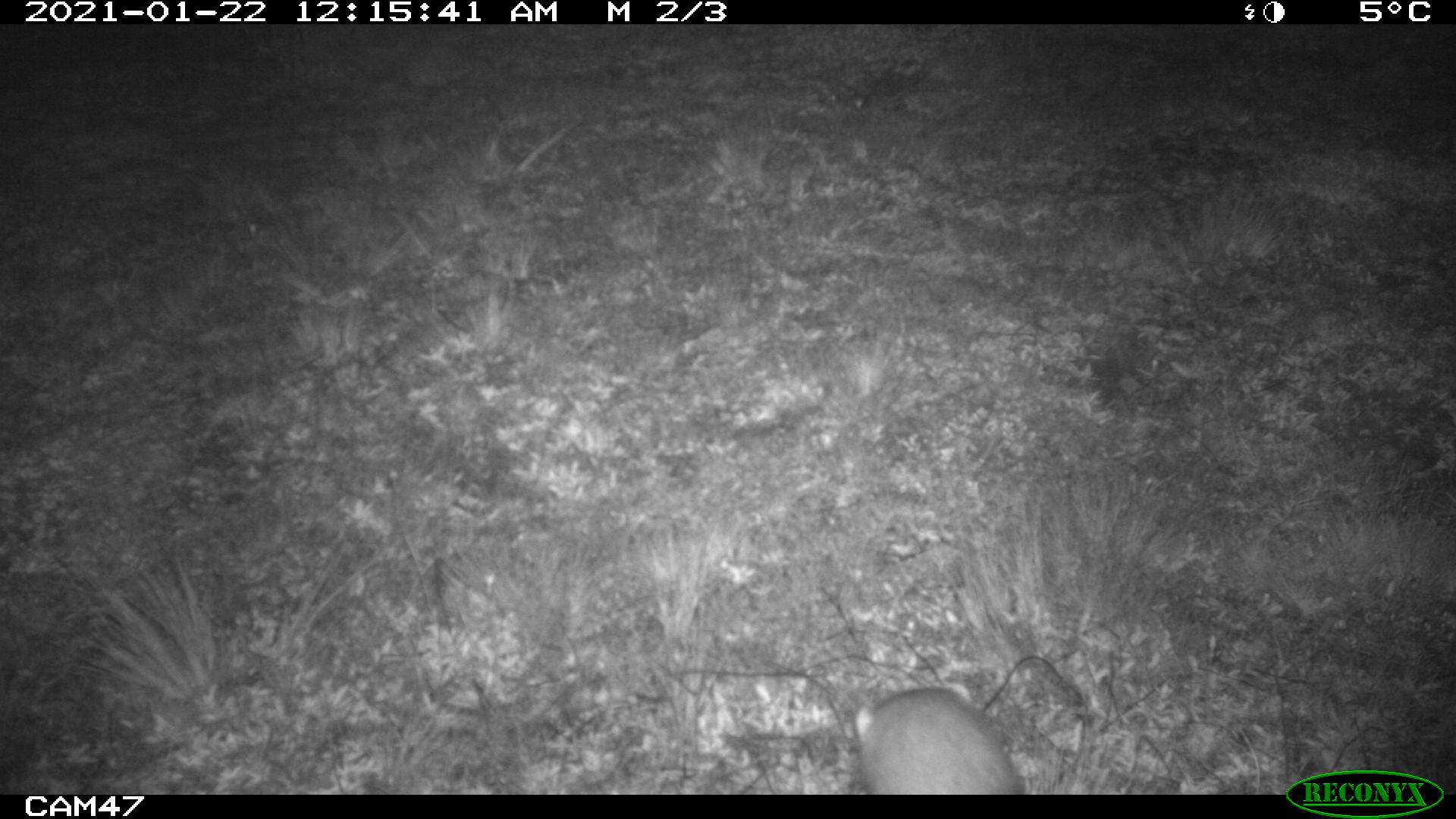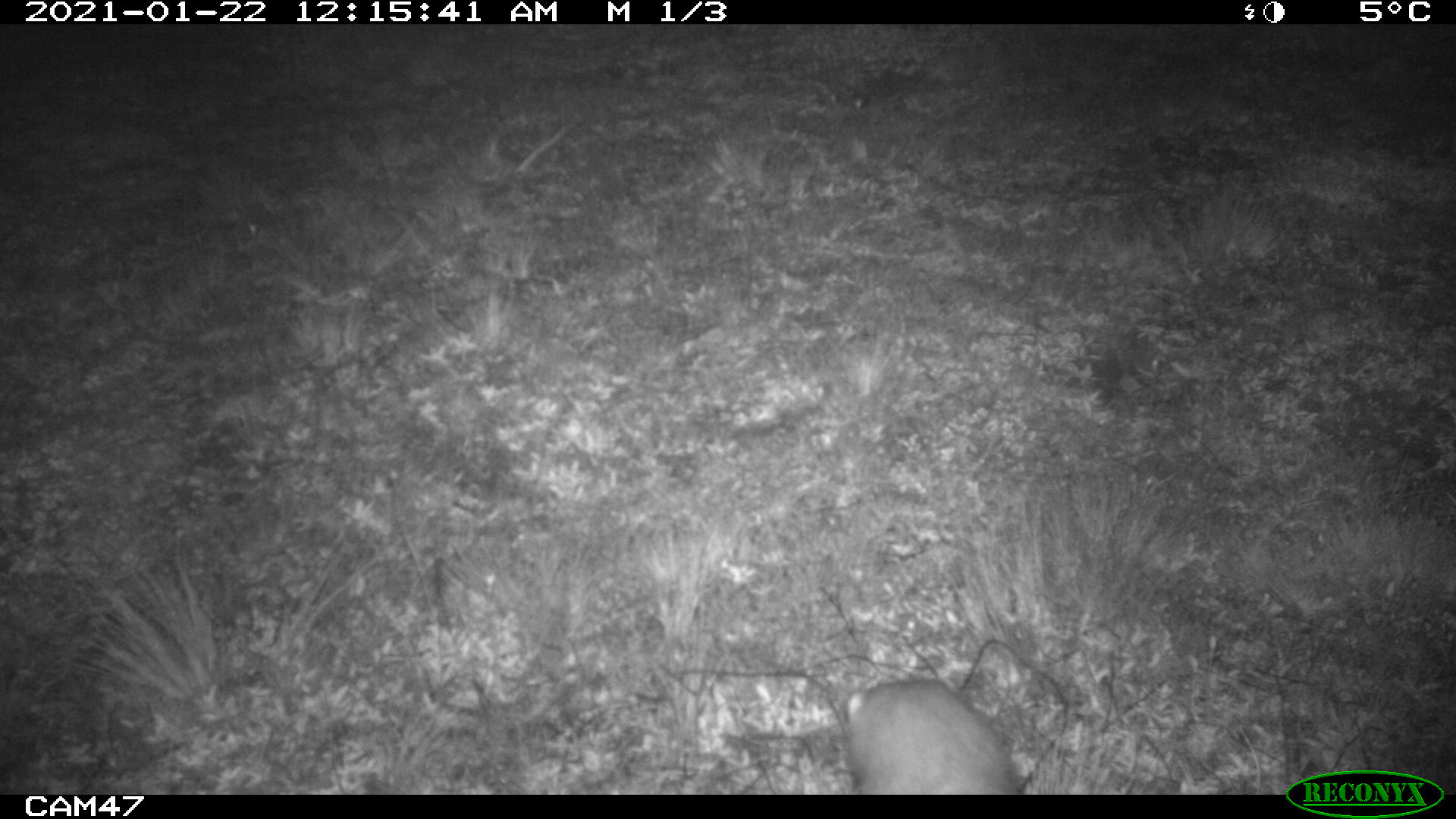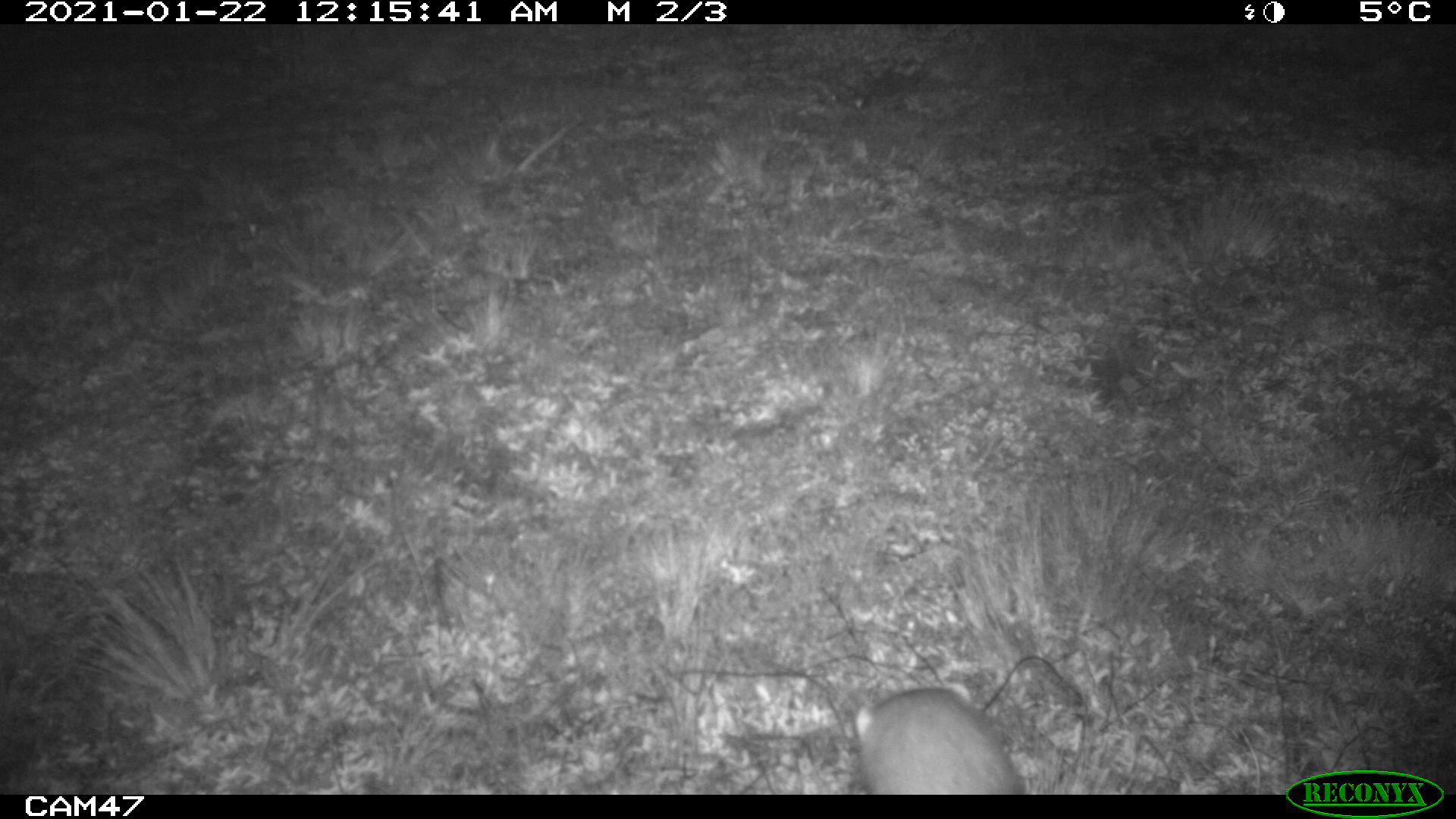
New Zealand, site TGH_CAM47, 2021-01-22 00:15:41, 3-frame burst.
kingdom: Animalia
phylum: Chordata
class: Mammalia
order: Carnivora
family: Mustelidae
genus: Mustela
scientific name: Mustela furo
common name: ferret